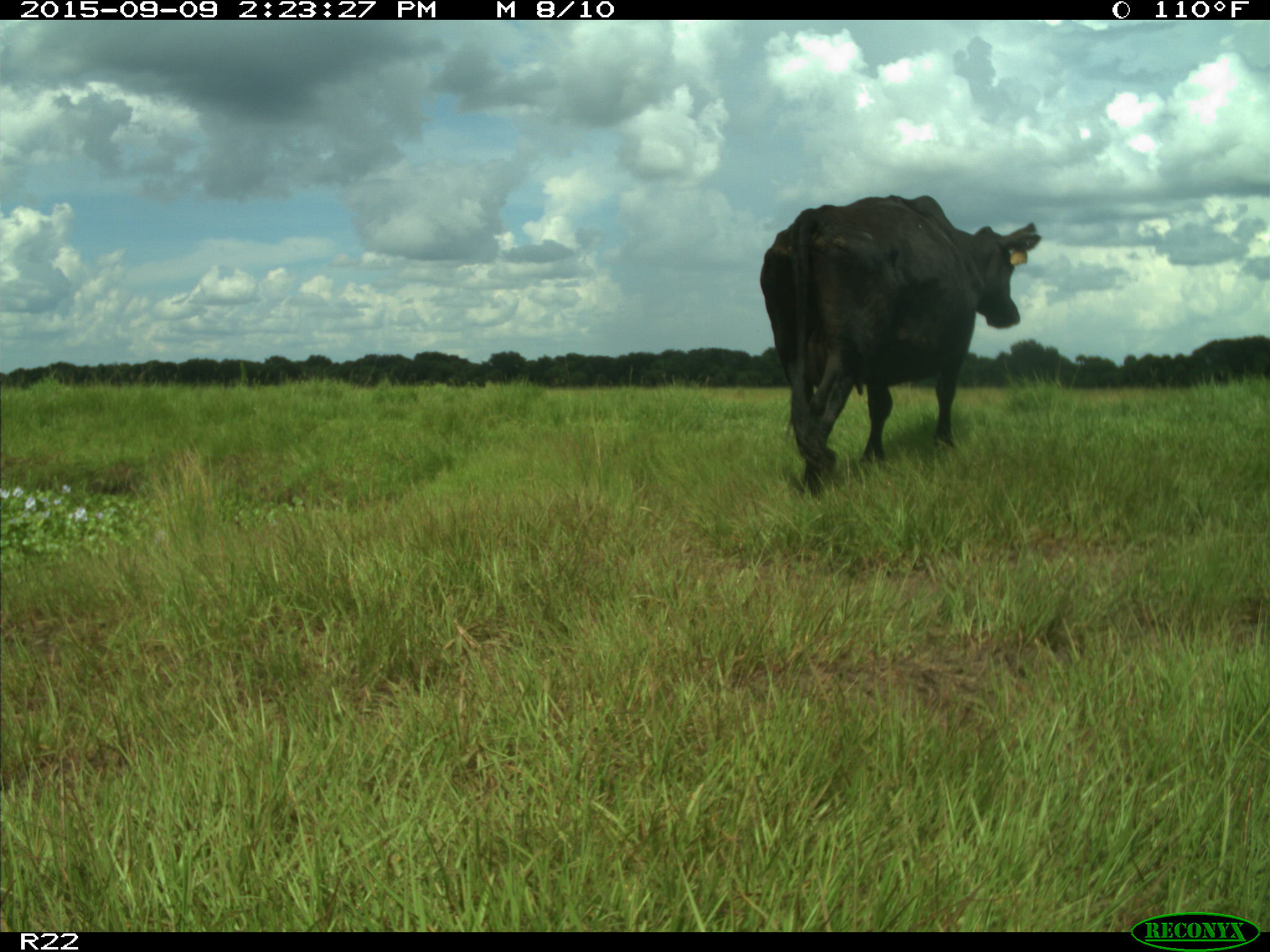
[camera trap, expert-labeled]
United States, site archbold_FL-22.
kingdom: Animalia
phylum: Chordata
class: Mammalia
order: Artiodactyla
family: Bovidae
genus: Bos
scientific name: Bos taurus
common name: domestic cow